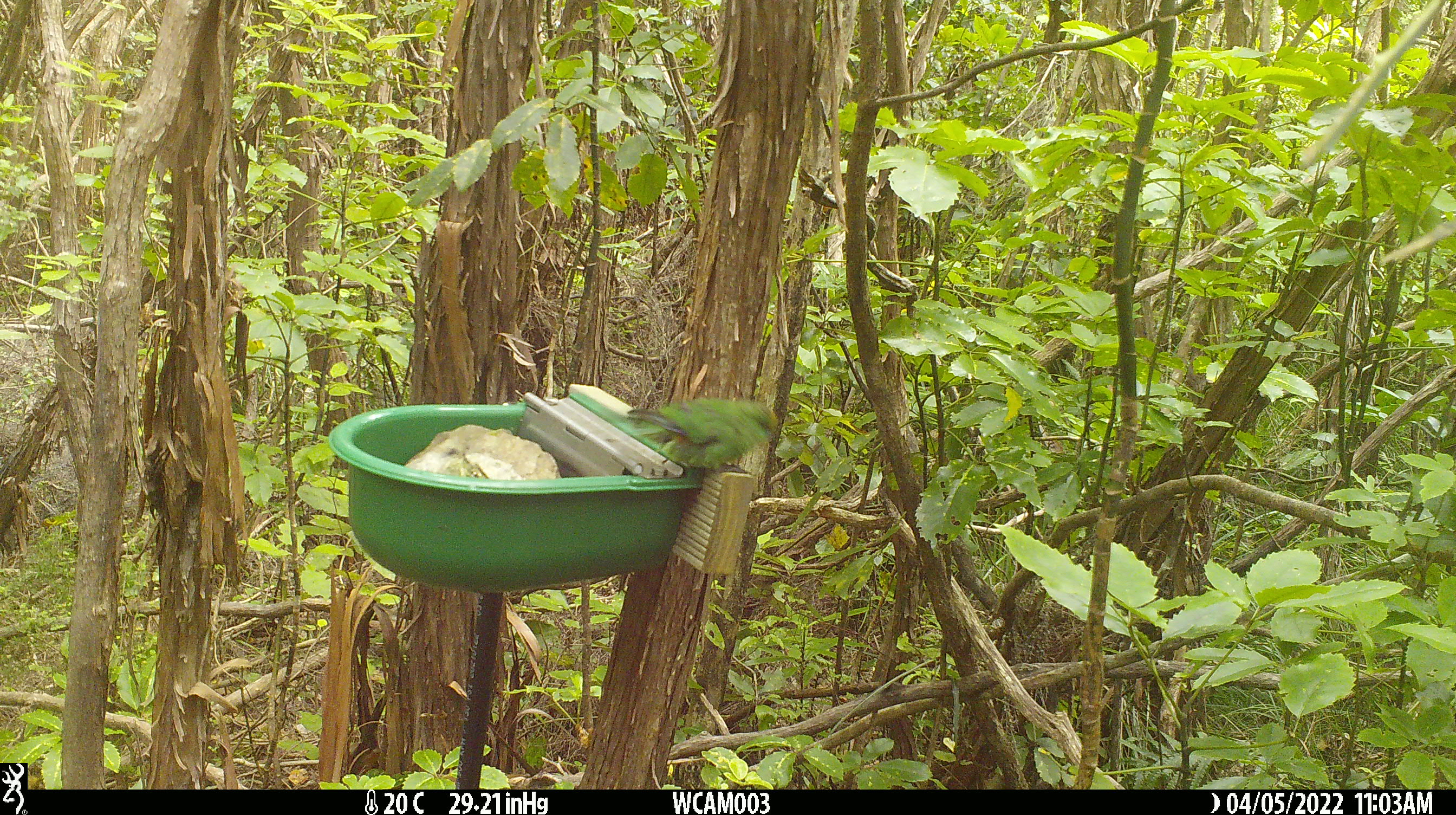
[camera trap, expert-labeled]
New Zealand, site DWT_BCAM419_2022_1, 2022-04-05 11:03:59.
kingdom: Animalia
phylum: Chordata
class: Aves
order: Psittaciformes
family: Psittaculidae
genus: Cyanoramphus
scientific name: Cyanoramphus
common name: parakeet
Parakeet (Cyanoramphus).